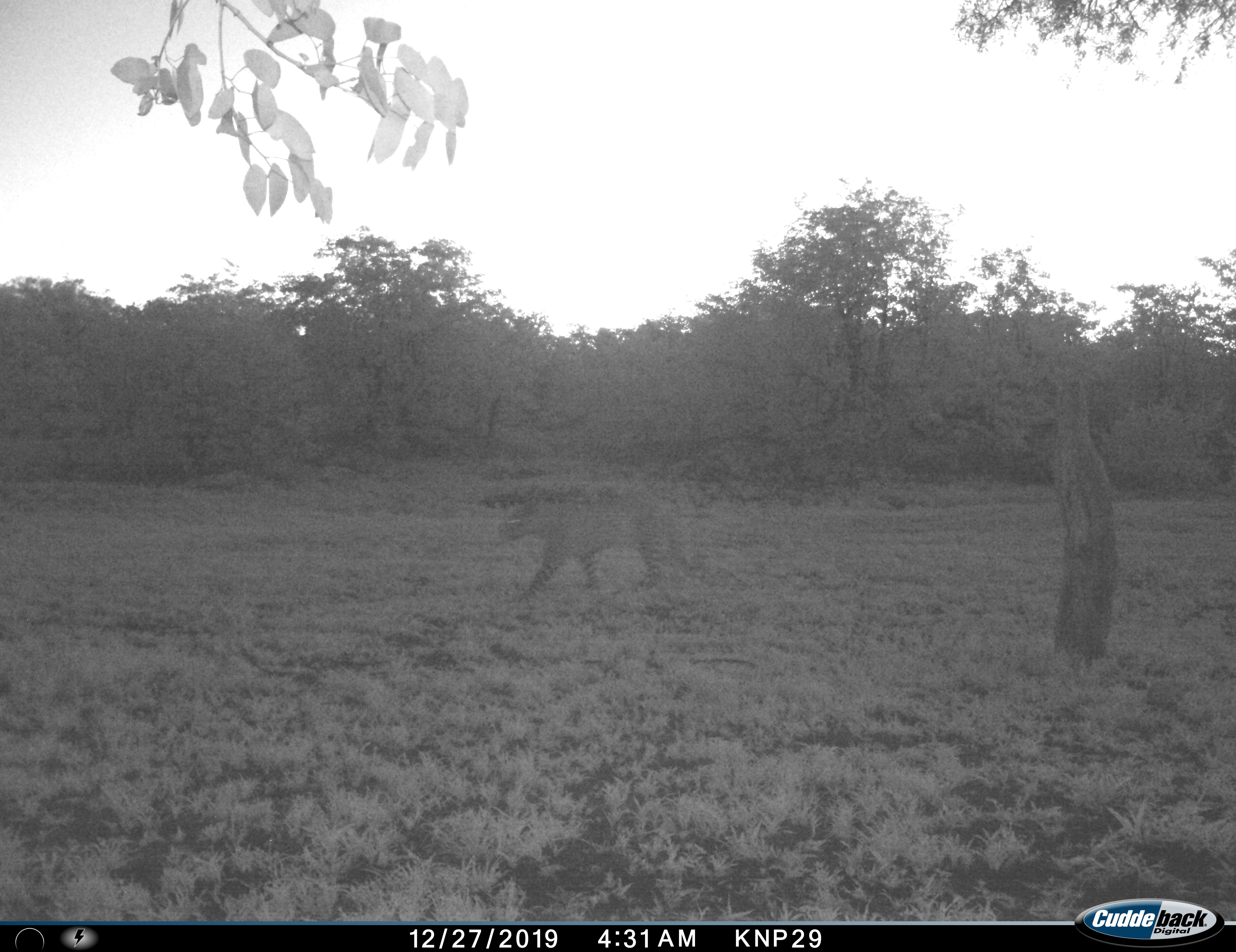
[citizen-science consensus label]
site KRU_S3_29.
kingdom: Animalia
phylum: Chordata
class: Mammalia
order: Carnivora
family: Felidae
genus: Panthera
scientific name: Panthera pardus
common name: leopard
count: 1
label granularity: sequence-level